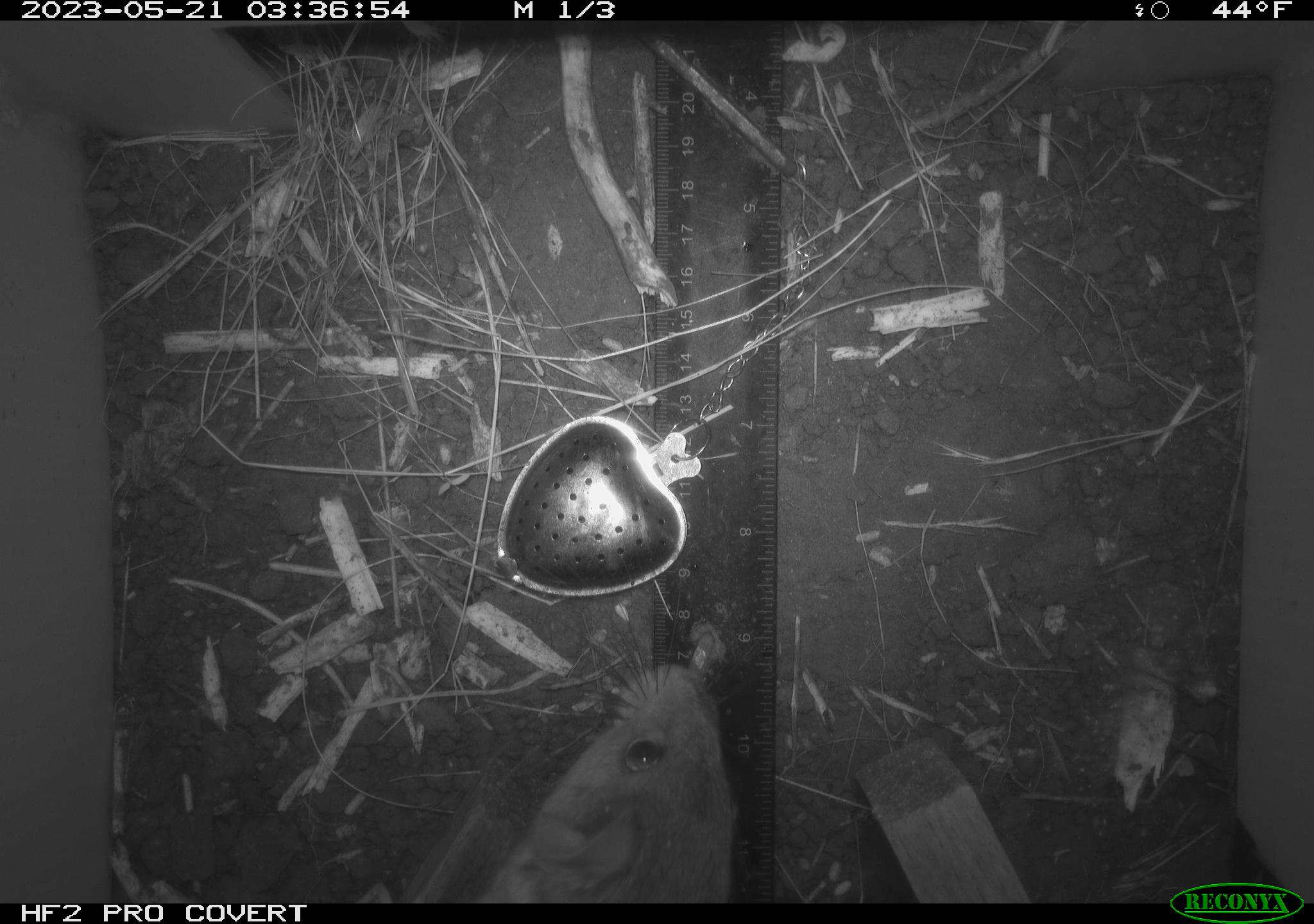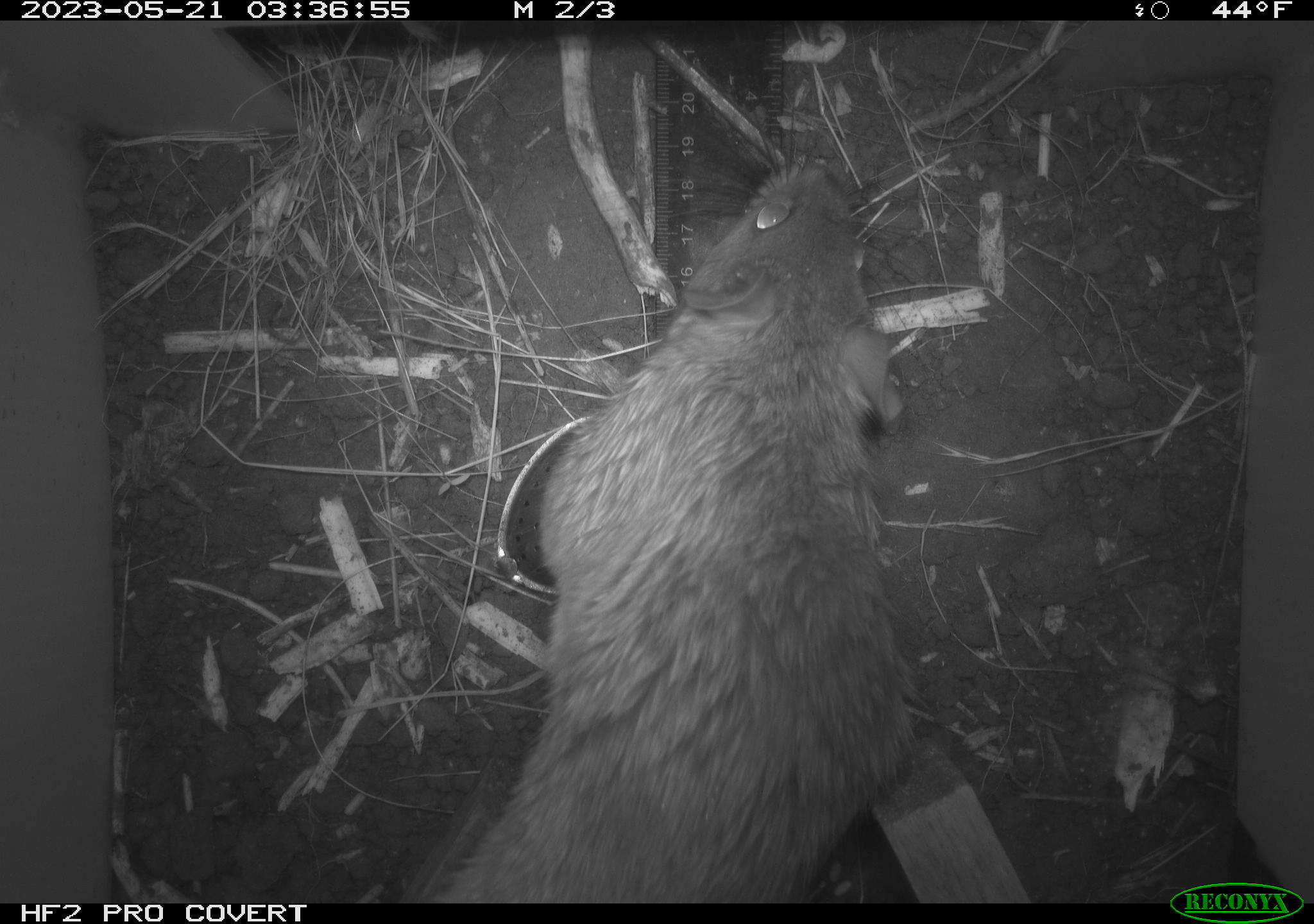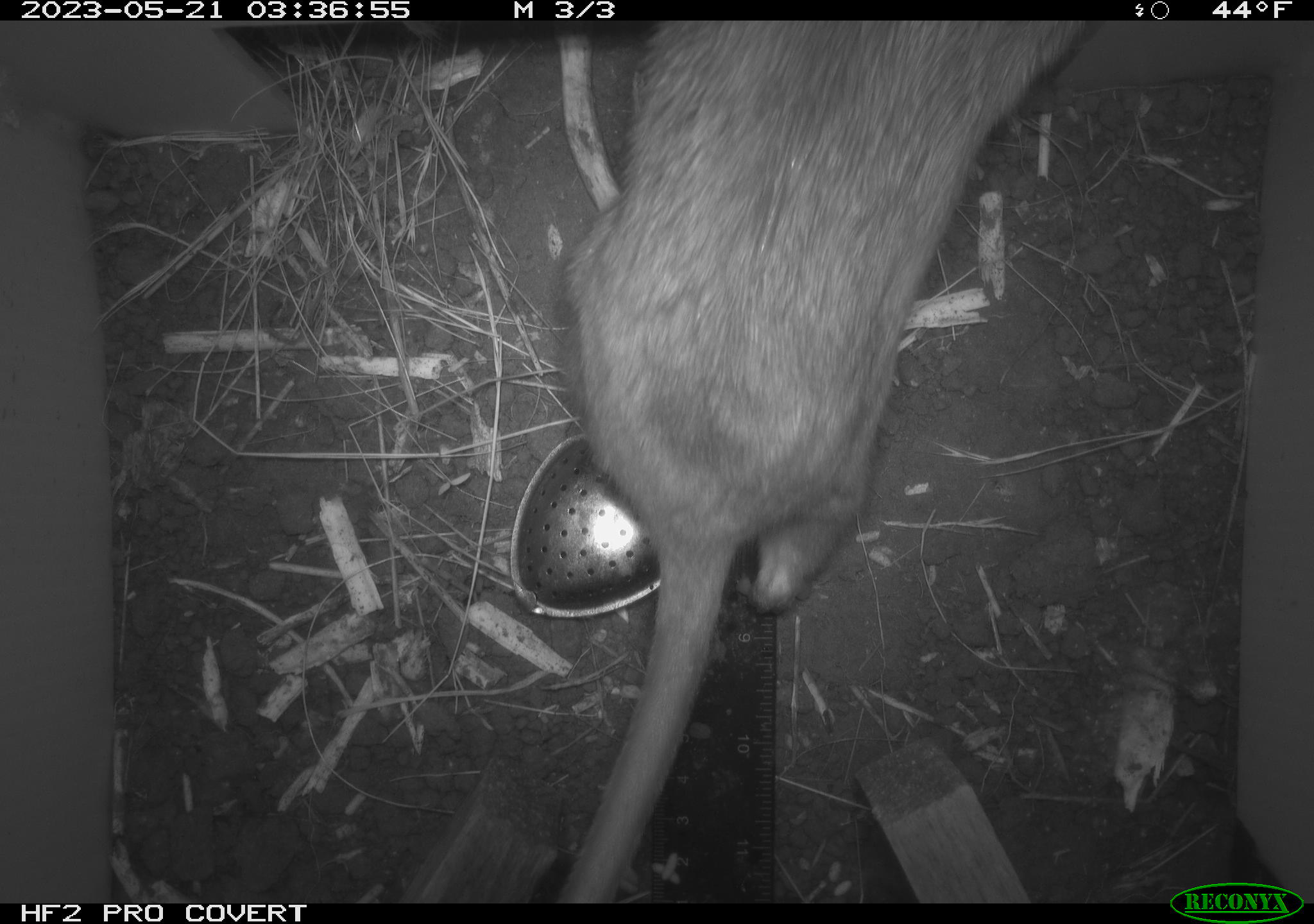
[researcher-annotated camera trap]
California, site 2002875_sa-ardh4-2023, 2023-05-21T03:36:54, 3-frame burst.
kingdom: Animalia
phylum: Chordata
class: Mammalia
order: Rodentia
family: Cricetidae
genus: Neotoma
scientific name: Neotoma fuscipes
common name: dusky-footed woodrat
Dusky-footed woodrat (Neotoma fuscipes).